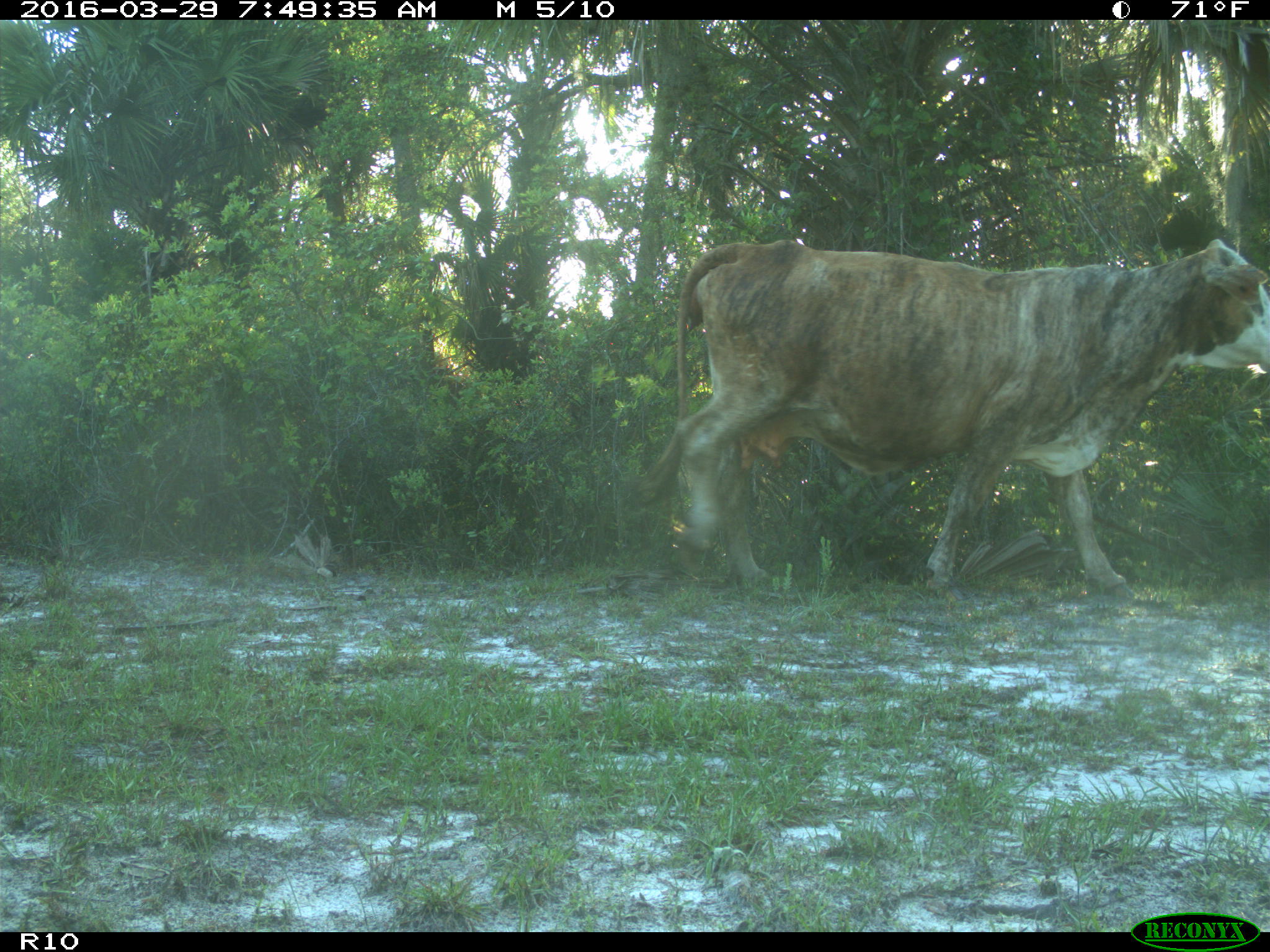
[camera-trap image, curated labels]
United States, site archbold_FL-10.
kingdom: Animalia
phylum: Chordata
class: Mammalia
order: Artiodactyla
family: Bovidae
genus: Bos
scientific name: Bos taurus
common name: domestic cow